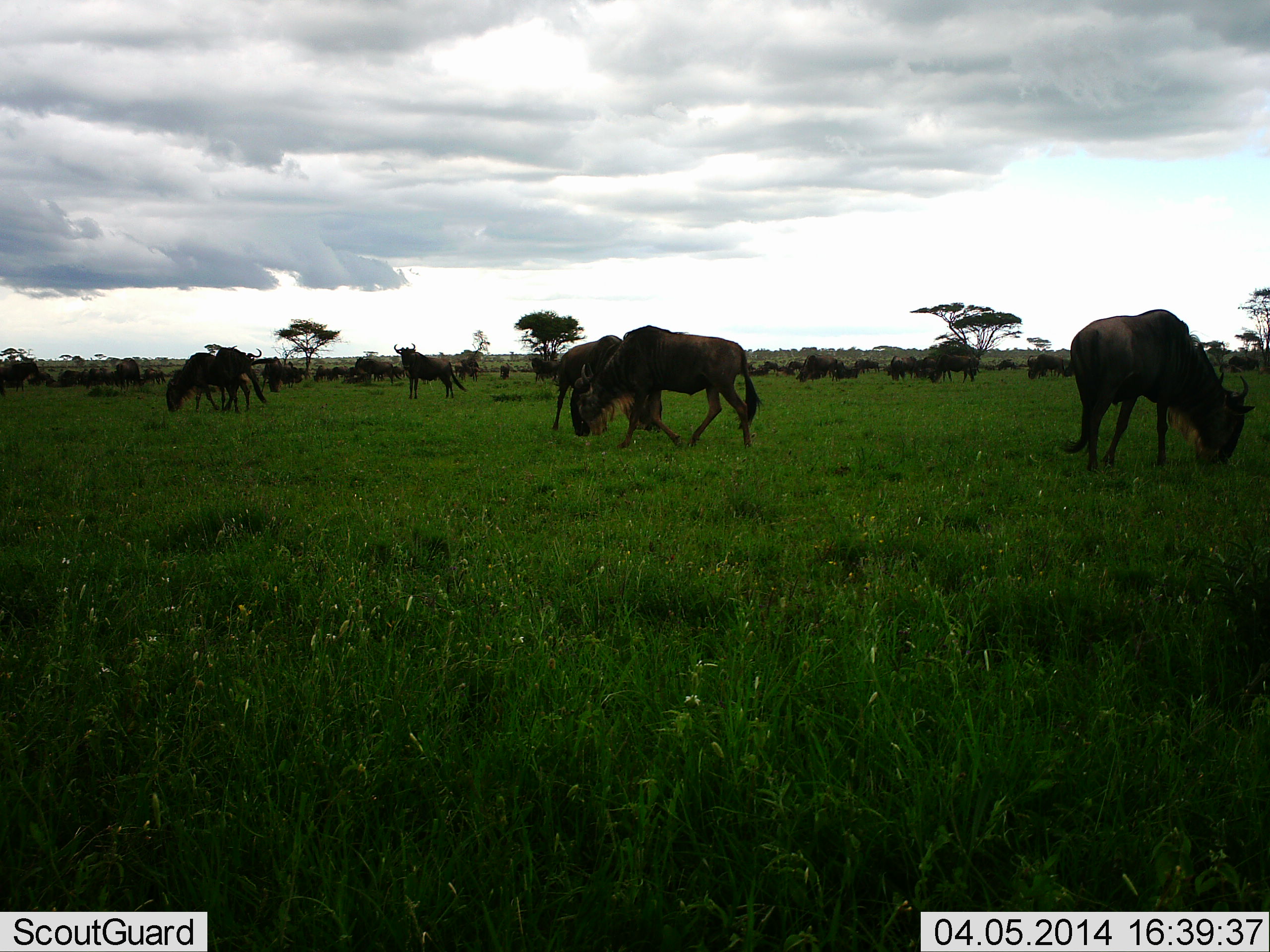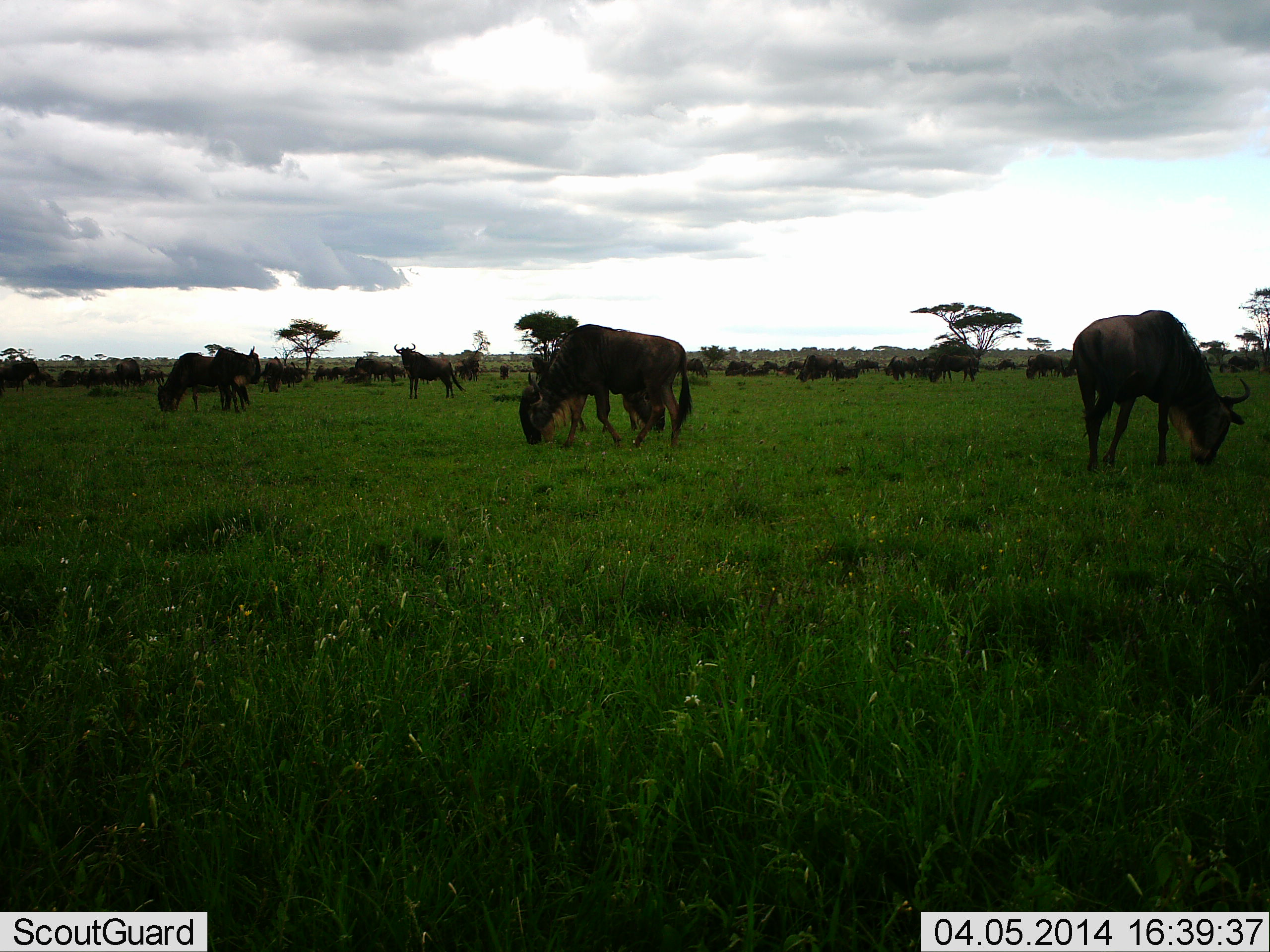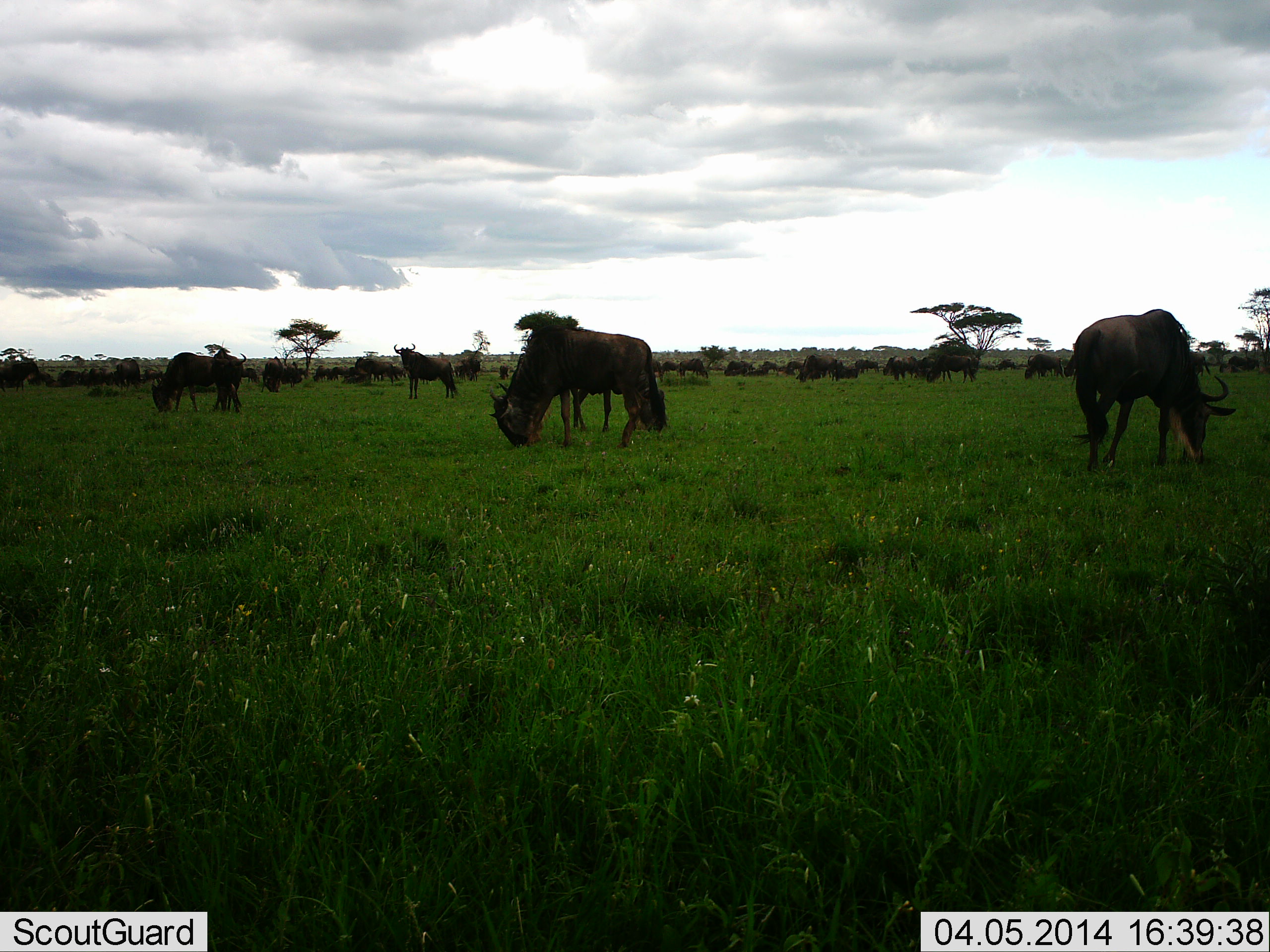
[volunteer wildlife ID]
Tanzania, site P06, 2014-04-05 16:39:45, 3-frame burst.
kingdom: Animalia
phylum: Chordata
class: Mammalia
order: Artiodactyla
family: Bovidae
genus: Connochaetes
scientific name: Connochaetes taurinus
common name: blue wildebeest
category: wildebeest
Wildebeest (blue wildebeest) (Connochaetes taurinus), count 11-50. Behavior (volunteer vote fractions): standing 60%, resting 20%, moving 30%, interacting 0%. Young present (vote fraction): 0%. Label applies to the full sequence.